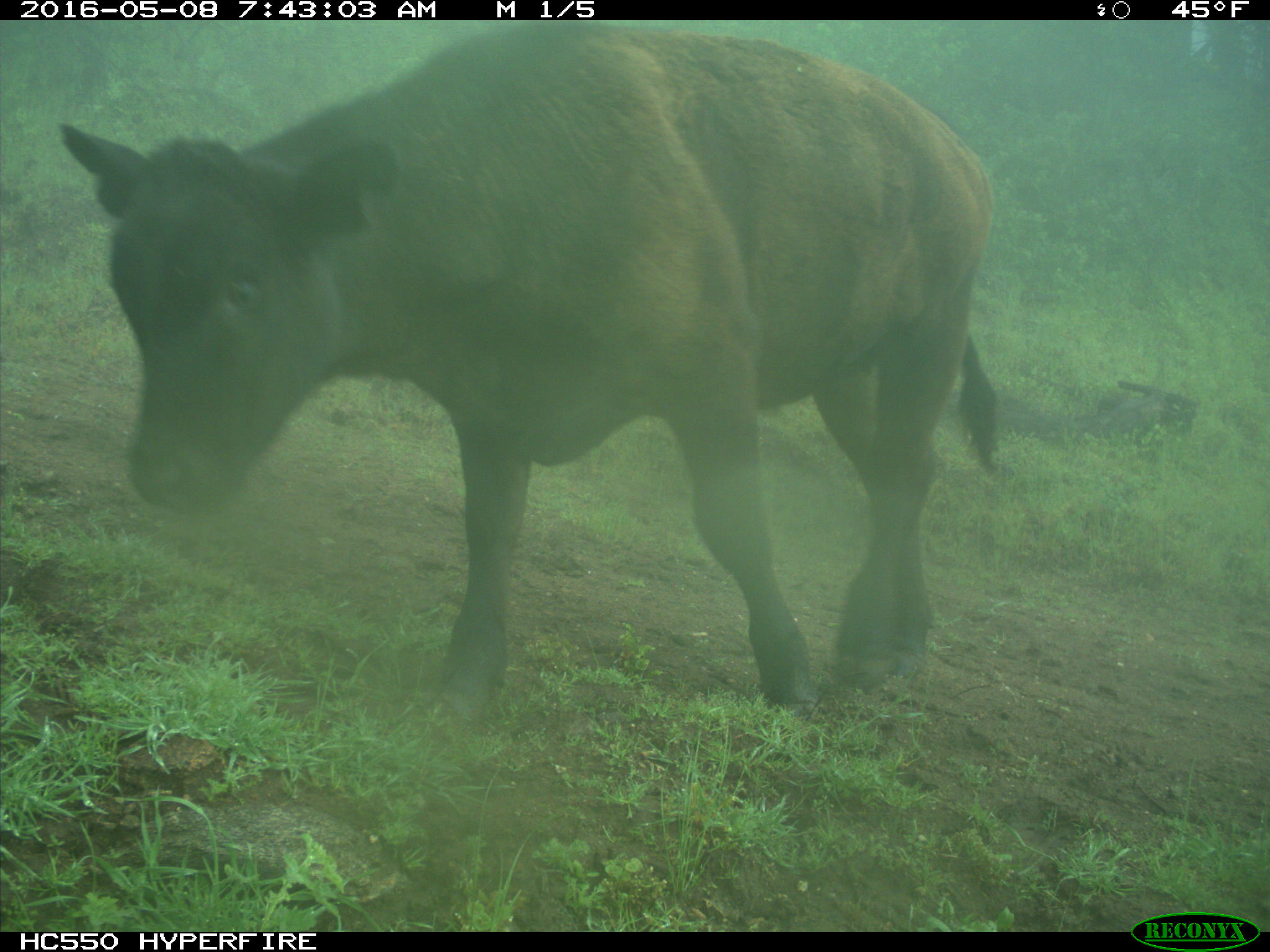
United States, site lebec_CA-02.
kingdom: Animalia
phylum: Chordata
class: Mammalia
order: Artiodactyla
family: Bovidae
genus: Bos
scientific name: Bos taurus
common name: domestic cow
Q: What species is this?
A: Bos taurus (domestic cow).